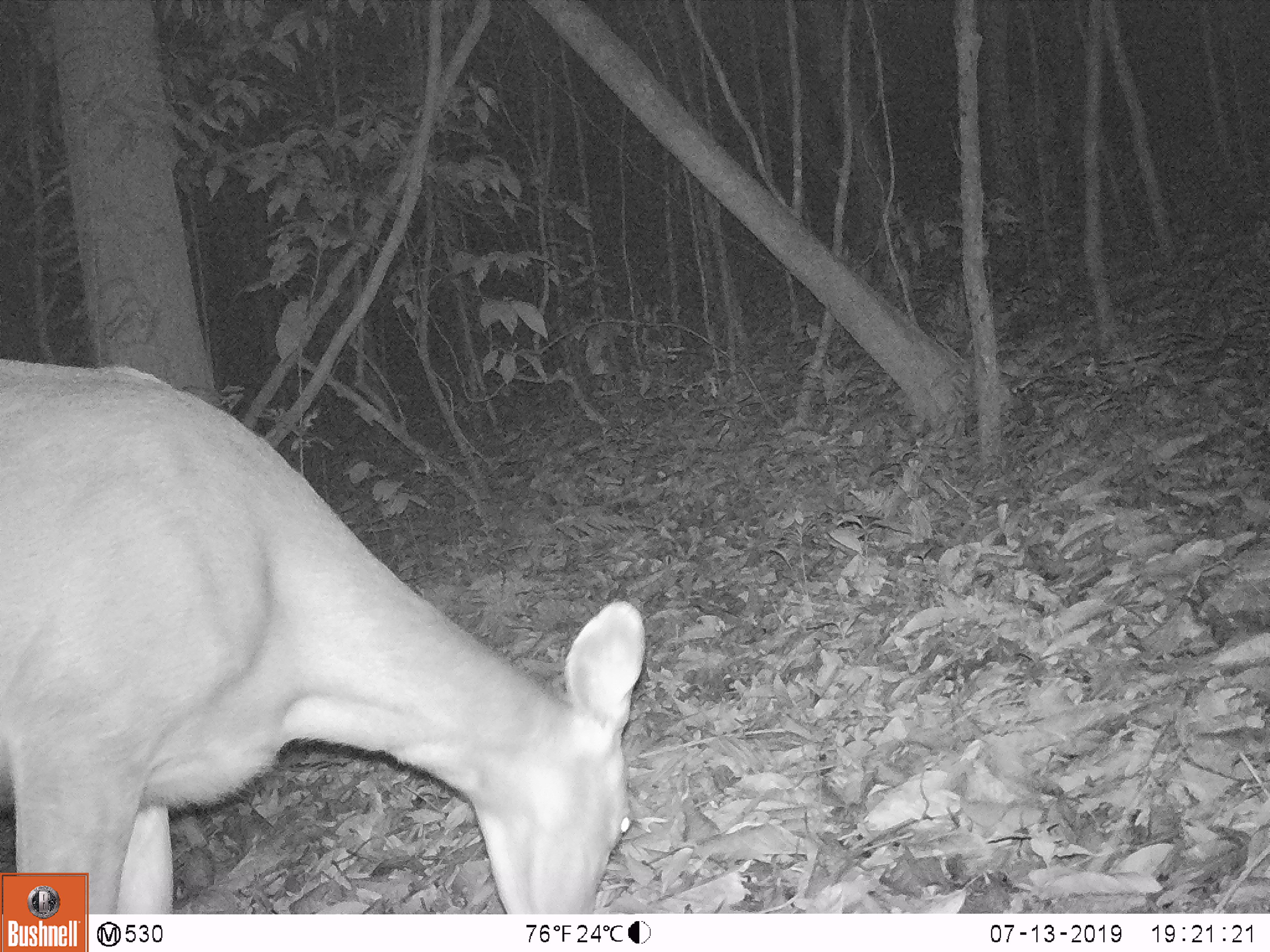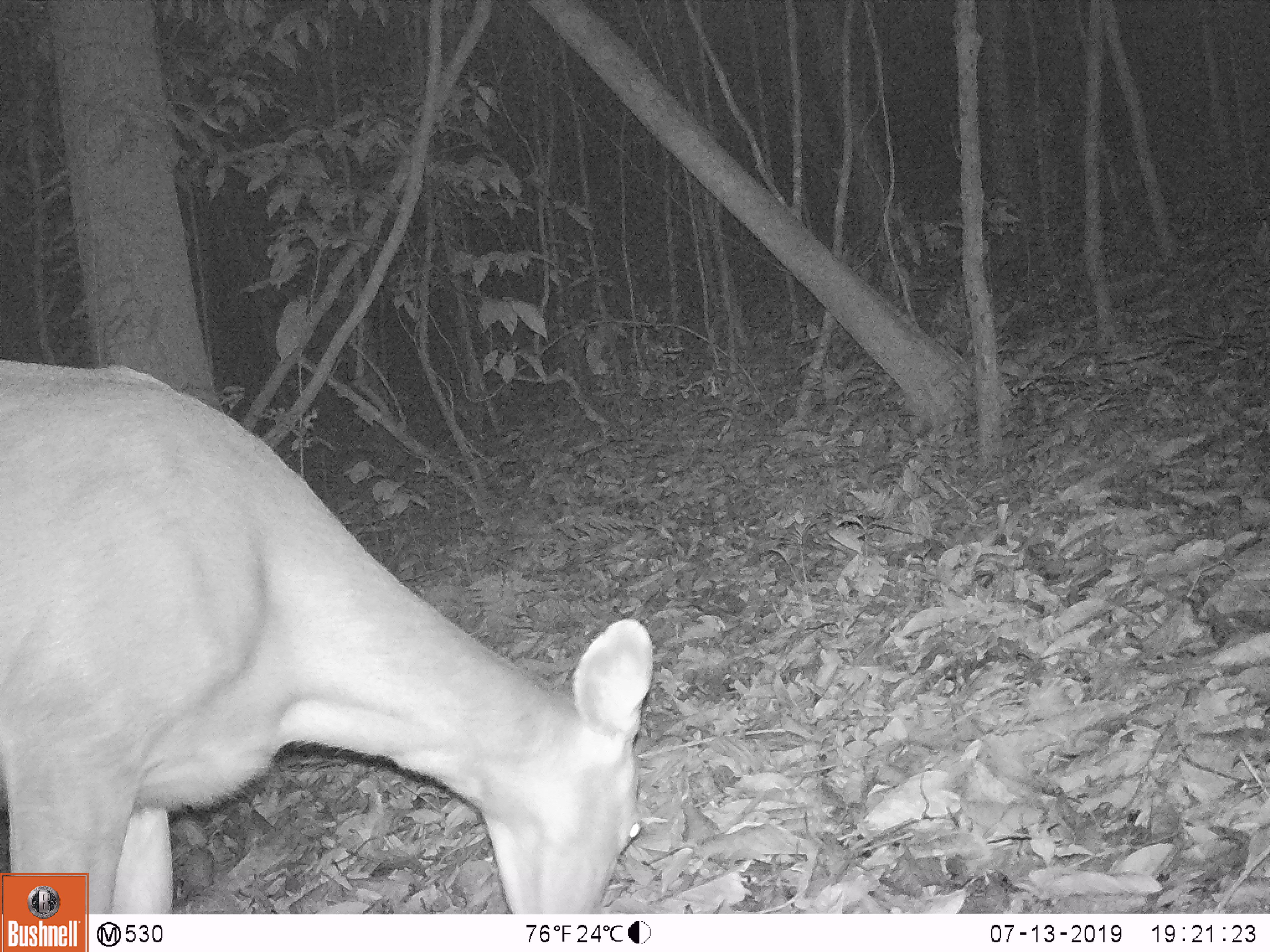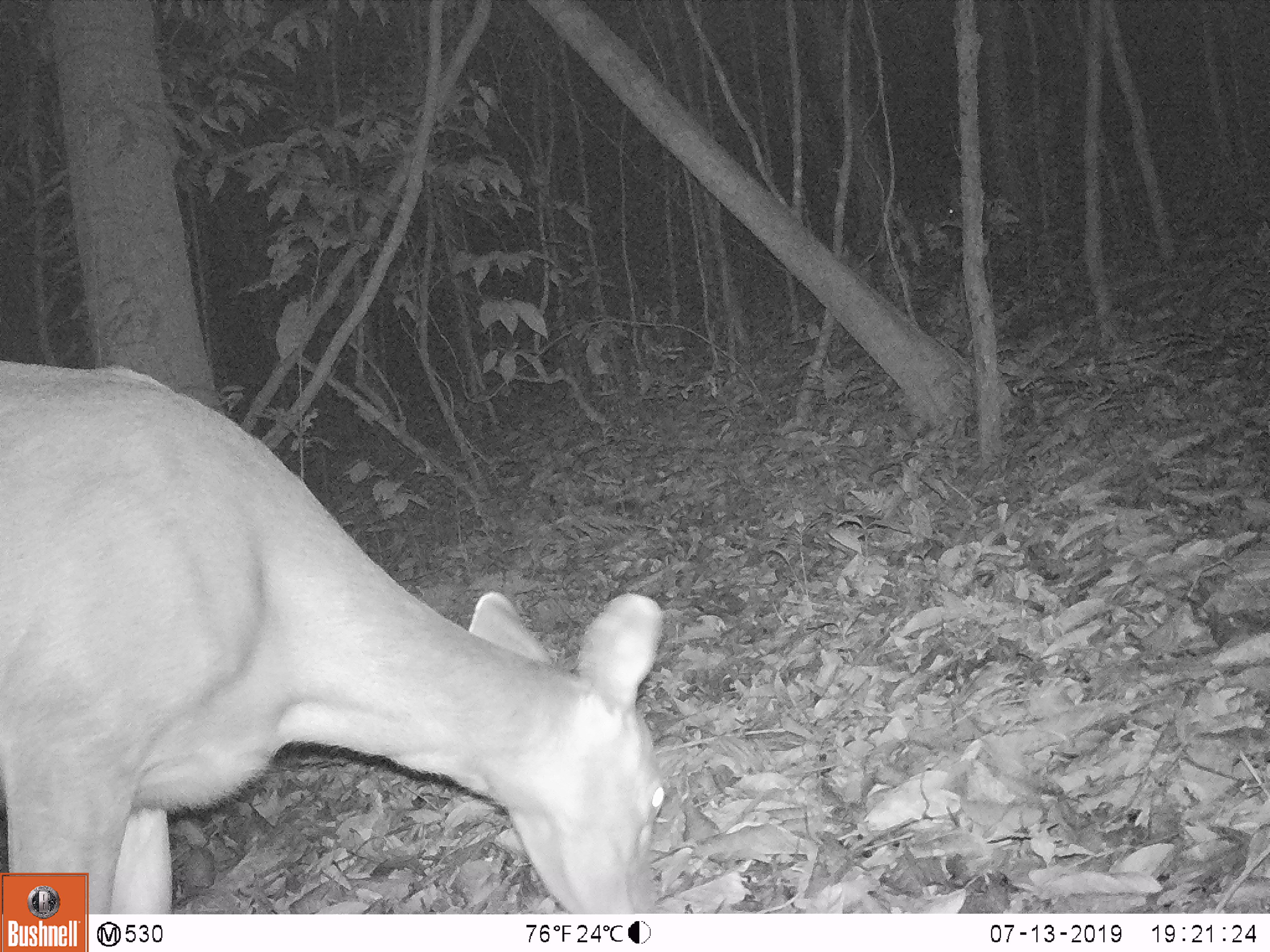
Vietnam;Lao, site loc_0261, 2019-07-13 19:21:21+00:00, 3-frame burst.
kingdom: Animalia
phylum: Chordata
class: Mammalia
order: Artiodactyla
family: Cervidae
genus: Rusa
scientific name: Rusa unicolor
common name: sambar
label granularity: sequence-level